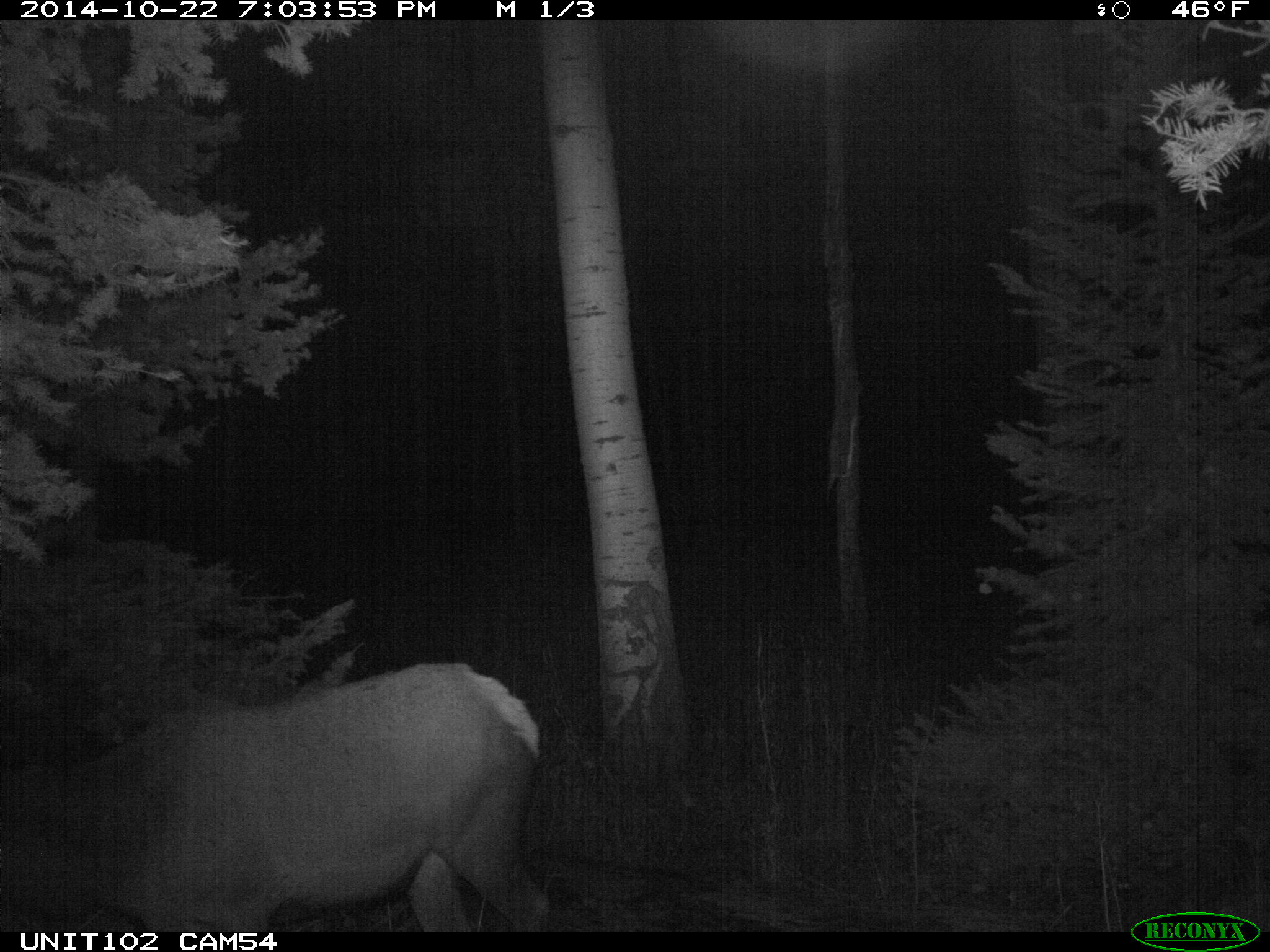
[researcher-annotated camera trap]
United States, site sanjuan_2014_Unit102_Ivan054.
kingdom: Animalia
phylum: Chordata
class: Mammalia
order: Artiodactyla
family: Cervidae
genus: Cervus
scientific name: Cervus elaphus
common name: red deer